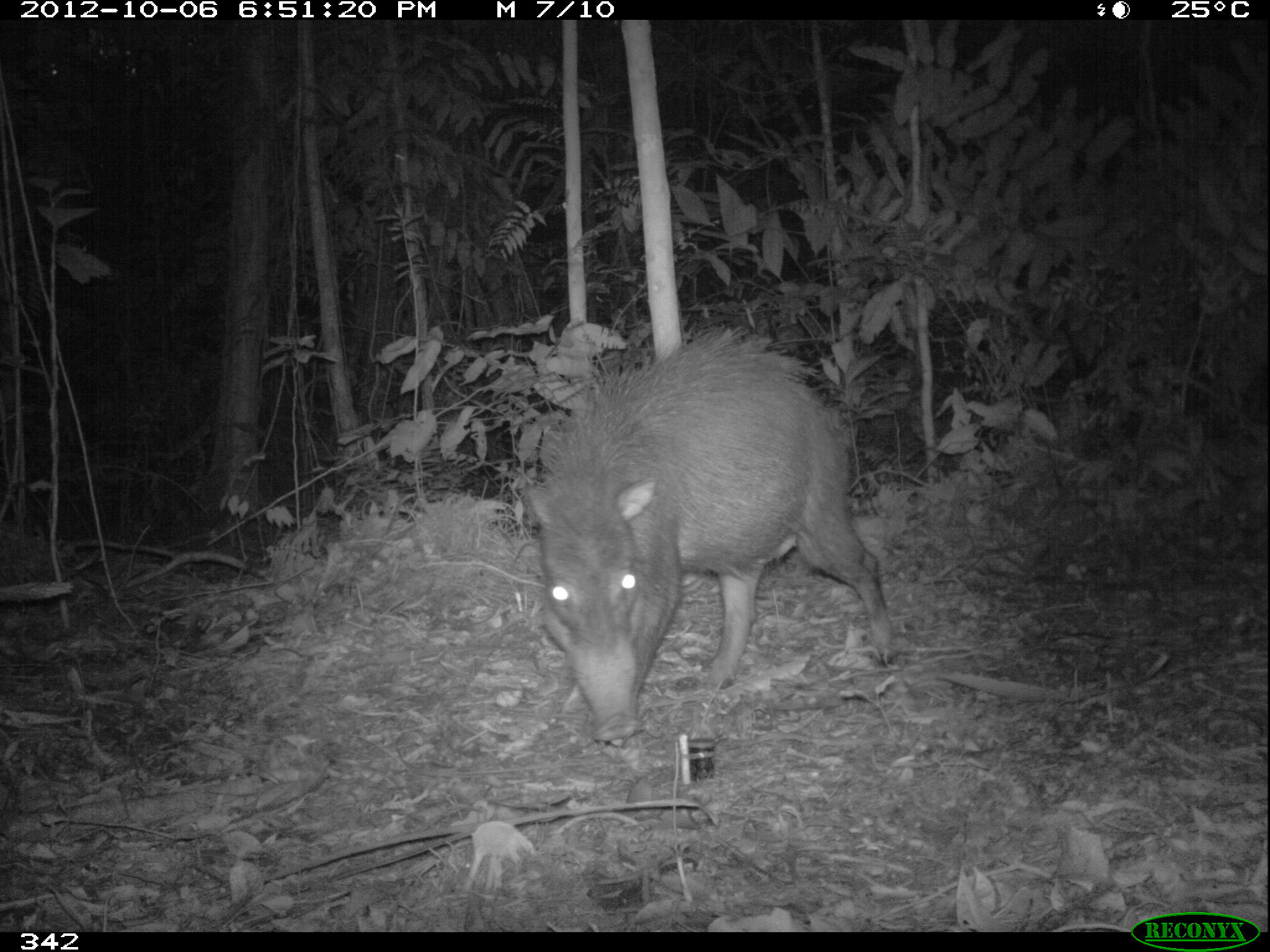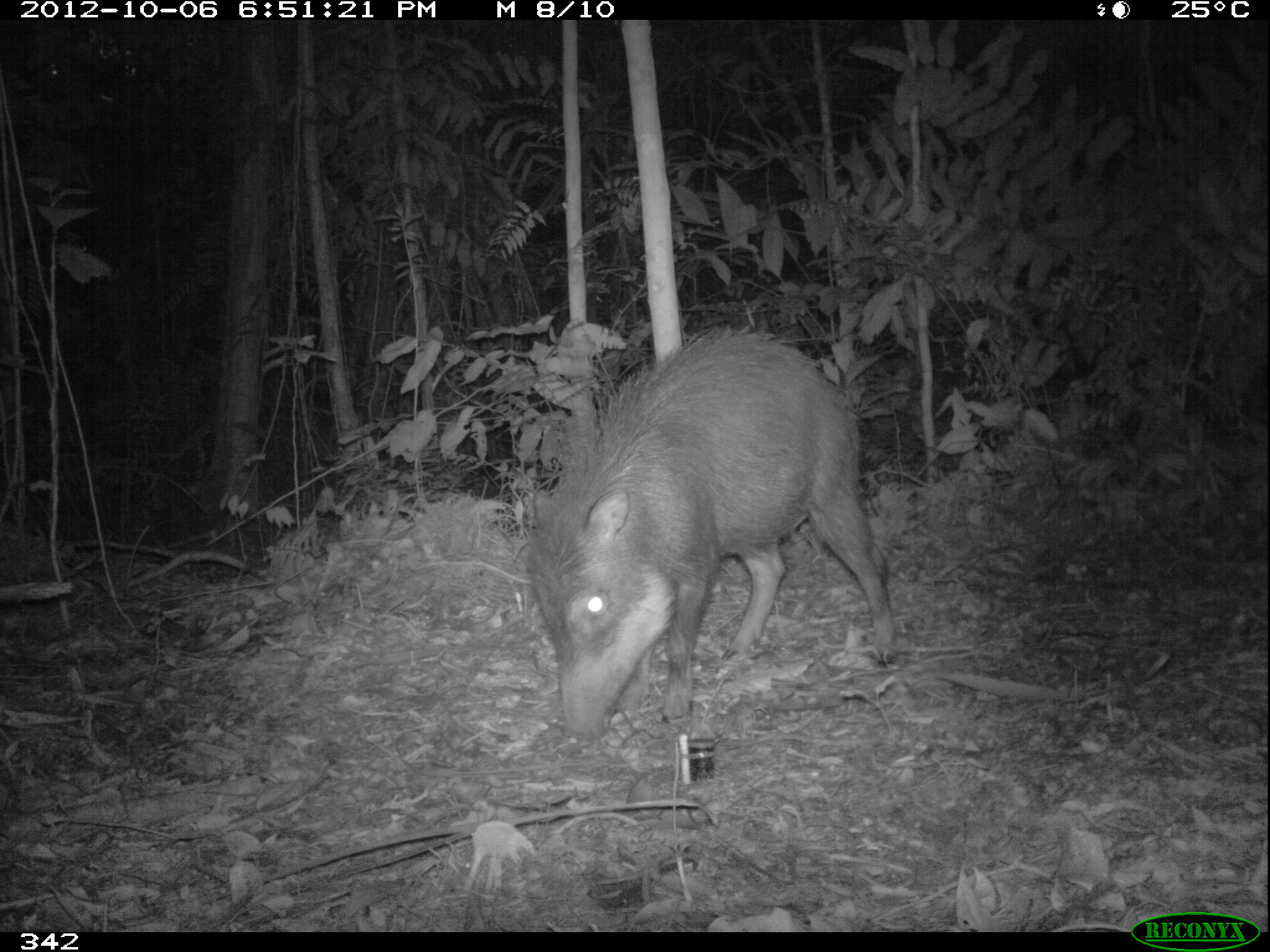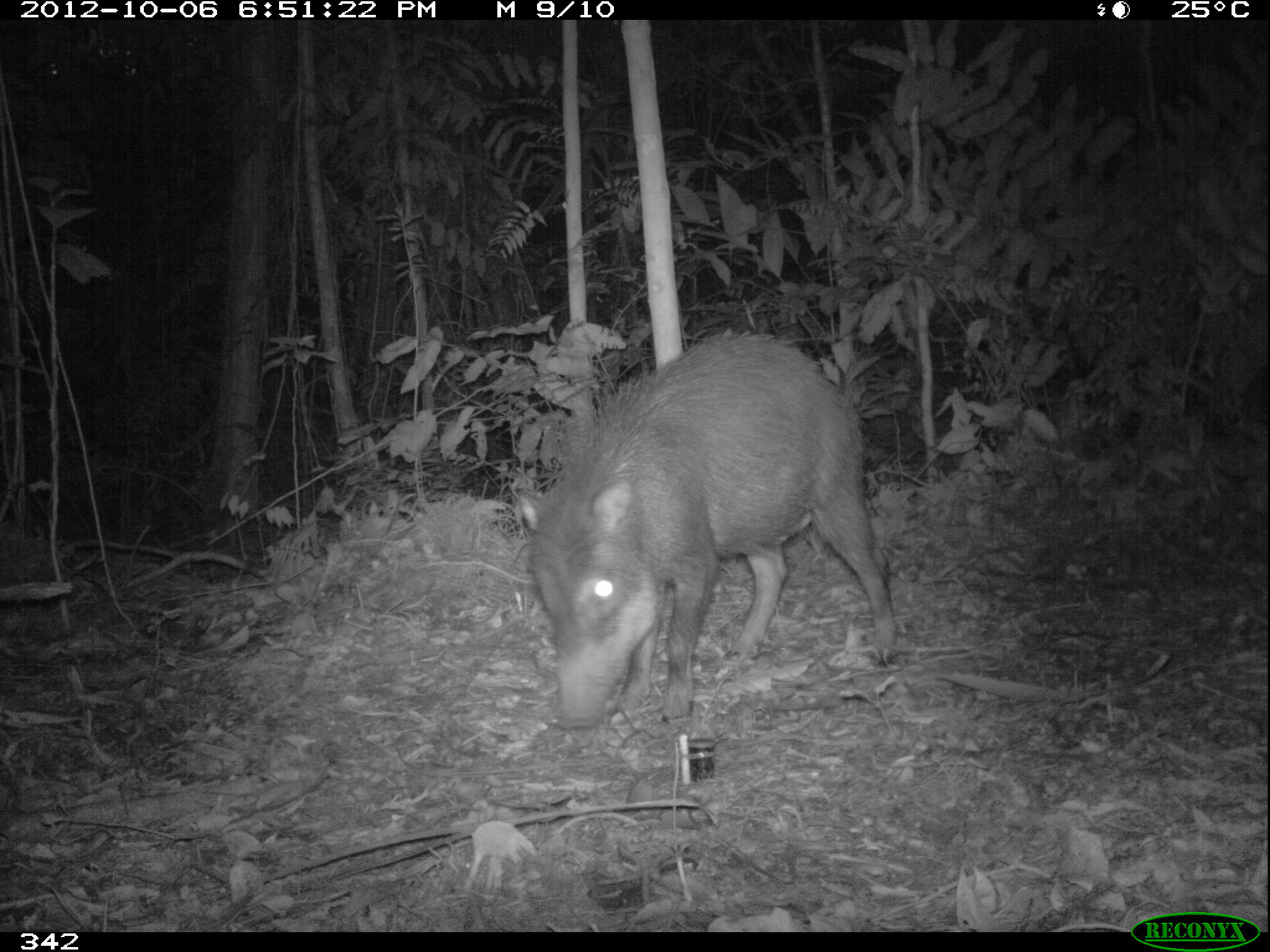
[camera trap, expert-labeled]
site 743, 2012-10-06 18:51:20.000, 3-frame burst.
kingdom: Animalia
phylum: Chordata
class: Mammalia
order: Artiodactyla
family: Tayassuidae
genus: Tayassu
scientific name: Tayassu pecari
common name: white-lipped peccary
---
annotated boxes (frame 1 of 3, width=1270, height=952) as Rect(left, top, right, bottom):
tayassu pecari: Rect(522, 324, 897, 739)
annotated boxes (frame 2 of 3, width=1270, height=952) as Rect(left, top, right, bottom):
tayassu pecari: Rect(521, 321, 895, 739)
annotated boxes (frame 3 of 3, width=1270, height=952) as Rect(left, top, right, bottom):
tayassu pecari: Rect(511, 329, 898, 730)